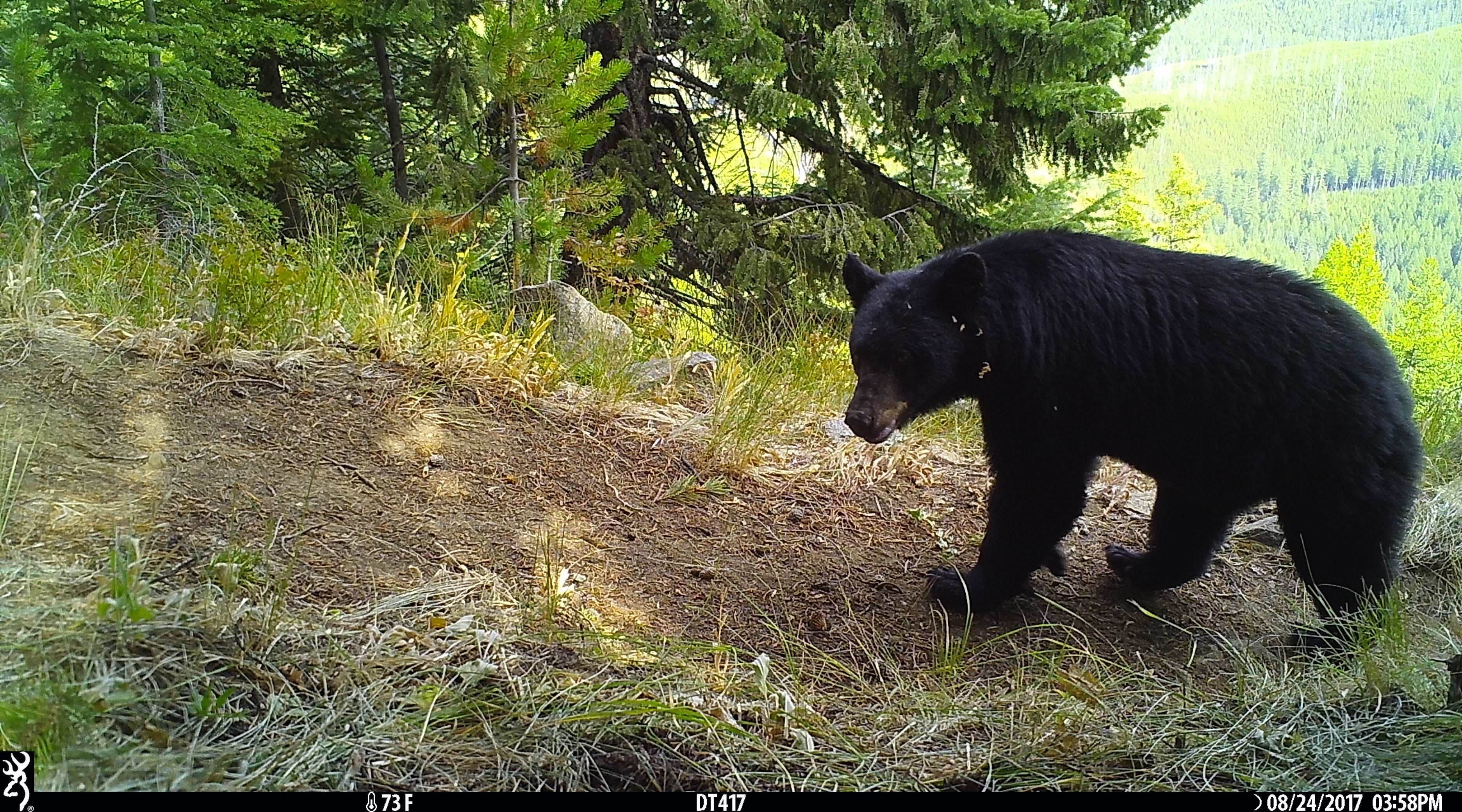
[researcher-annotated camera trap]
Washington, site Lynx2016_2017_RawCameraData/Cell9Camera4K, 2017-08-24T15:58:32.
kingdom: Animalia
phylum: Chordata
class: Mammalia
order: Carnivora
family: Ursidae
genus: Ursus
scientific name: Ursus americanus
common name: american black bear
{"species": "Ursus americanus (american black bear)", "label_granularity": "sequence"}